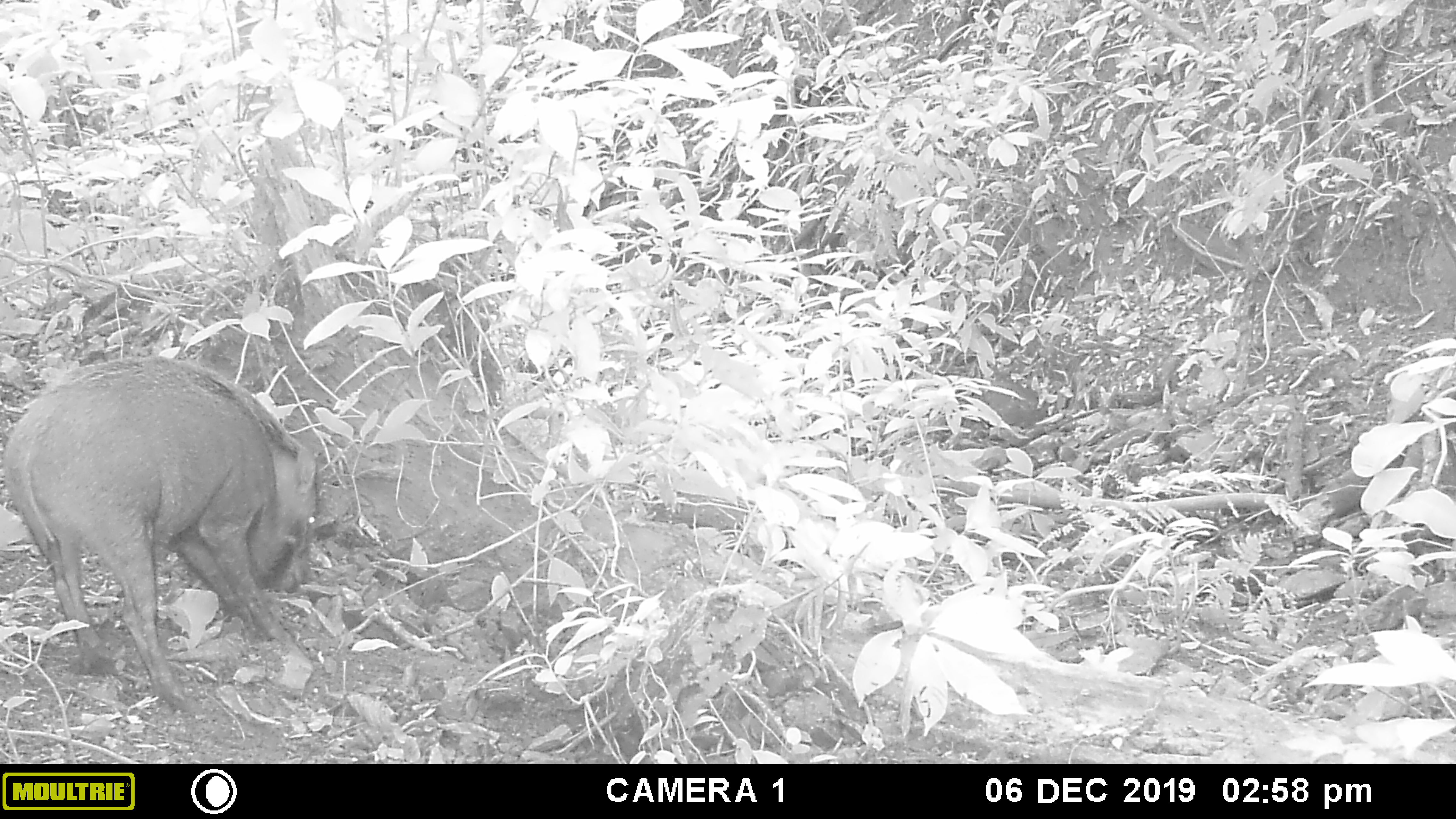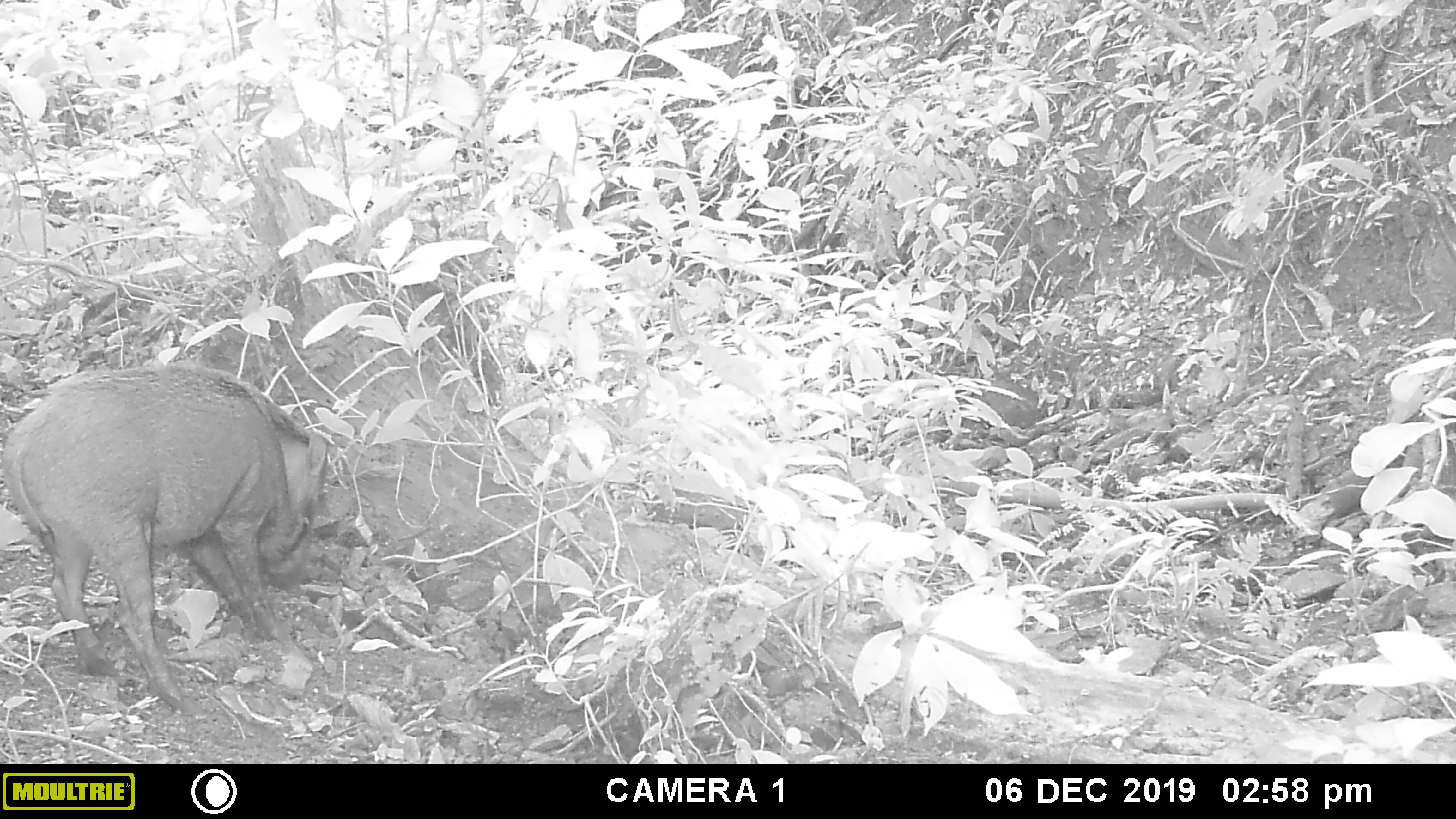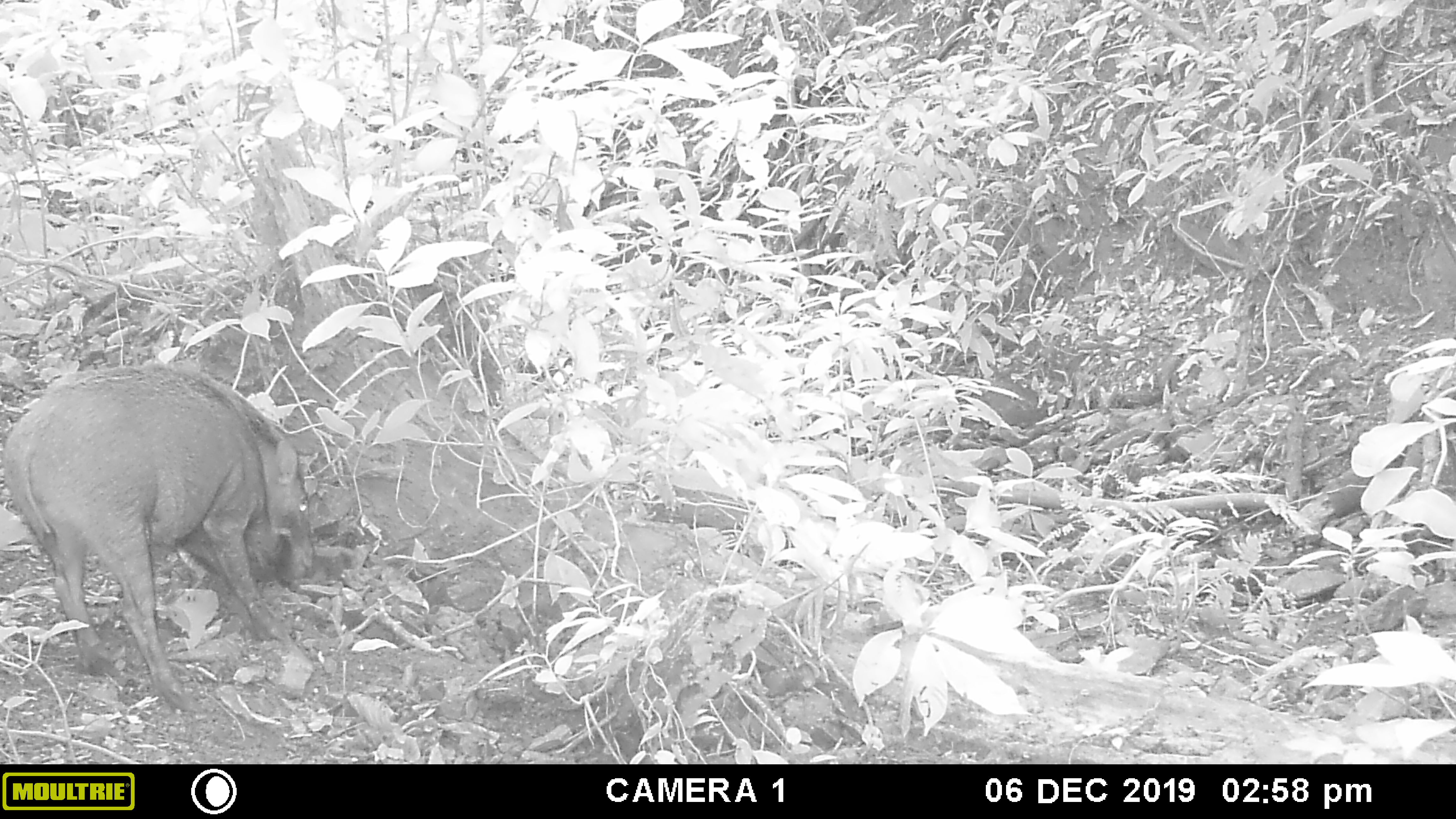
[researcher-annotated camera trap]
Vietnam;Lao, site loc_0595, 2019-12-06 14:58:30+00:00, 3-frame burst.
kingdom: Animalia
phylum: Chordata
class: Mammalia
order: Artiodactyla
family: Suidae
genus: Sus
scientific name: Sus scrofa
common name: eurasian wild pig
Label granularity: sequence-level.